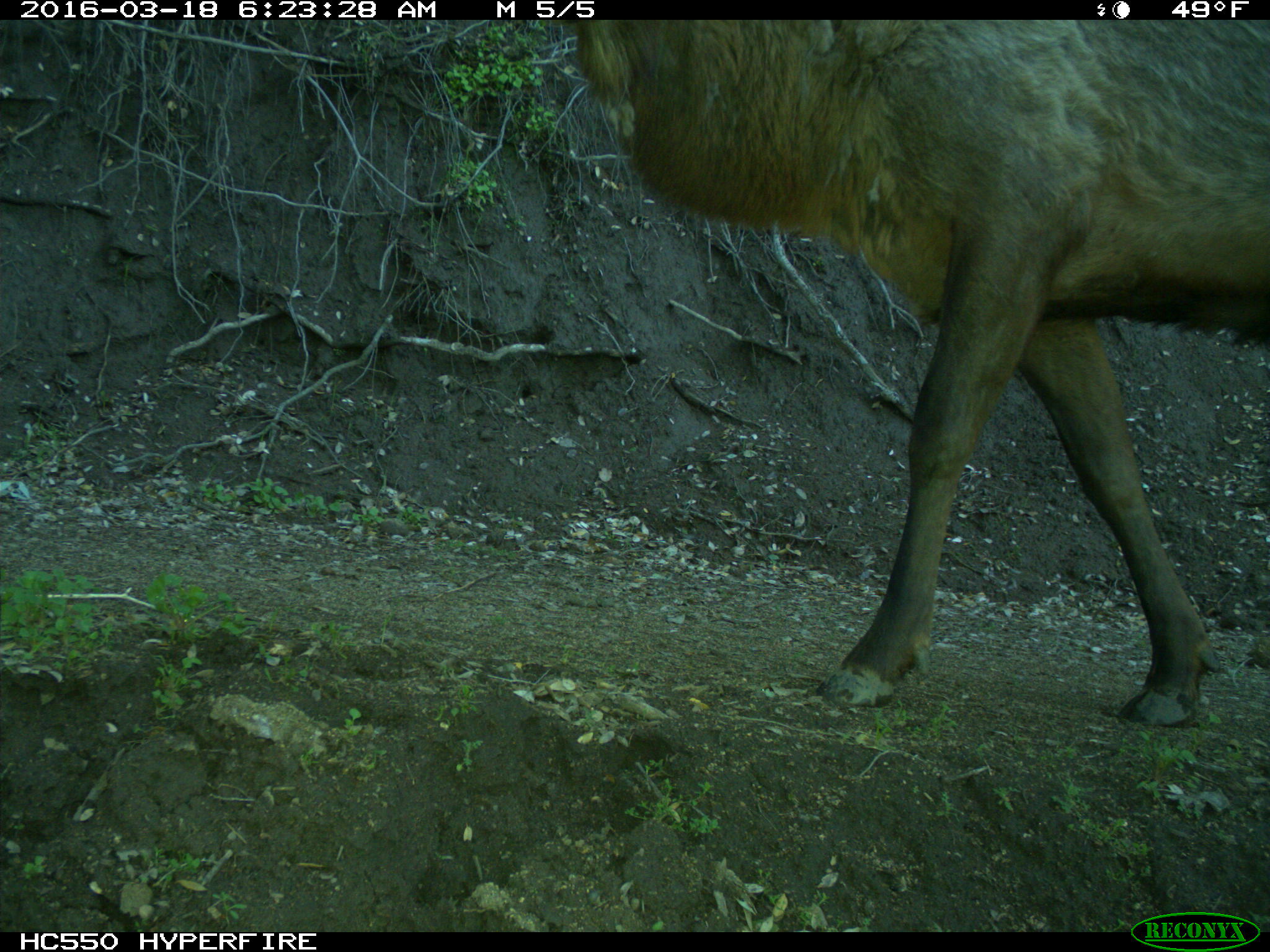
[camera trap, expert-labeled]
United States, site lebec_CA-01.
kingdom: Animalia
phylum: Chordata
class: Mammalia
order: Artiodactyla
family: Cervidae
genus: Cervus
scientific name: Cervus canadensis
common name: elk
Cervus canadensis (elk).